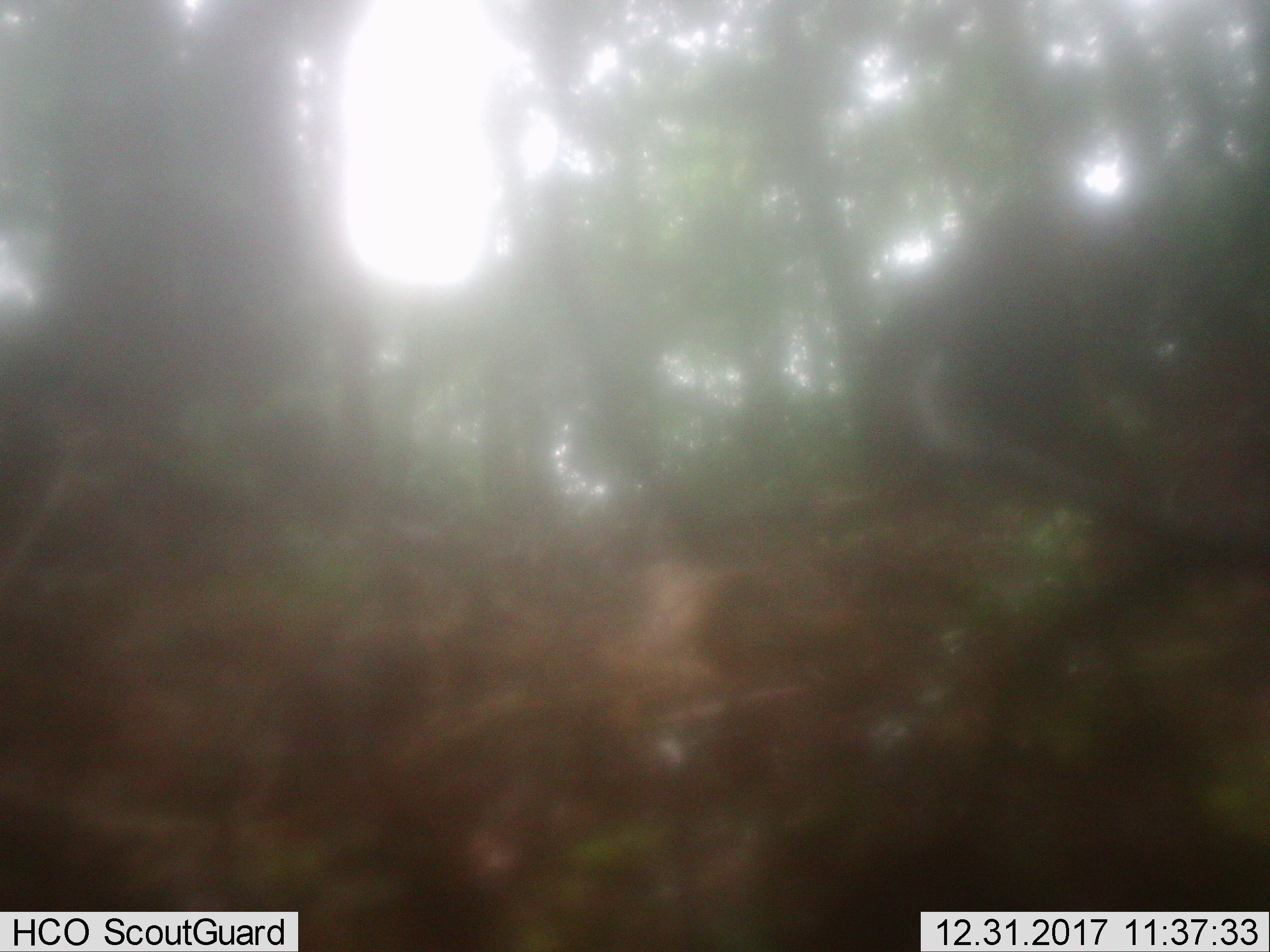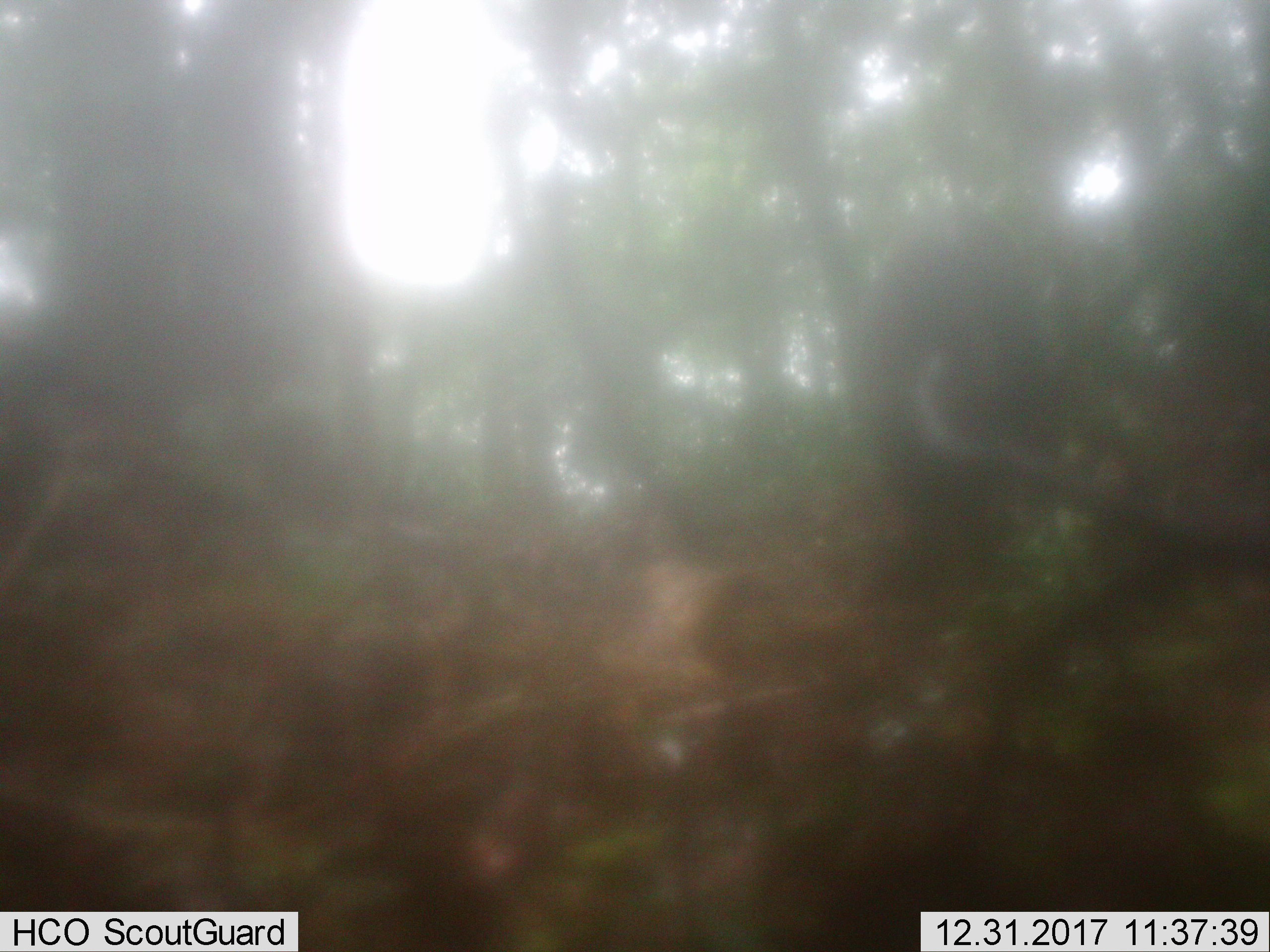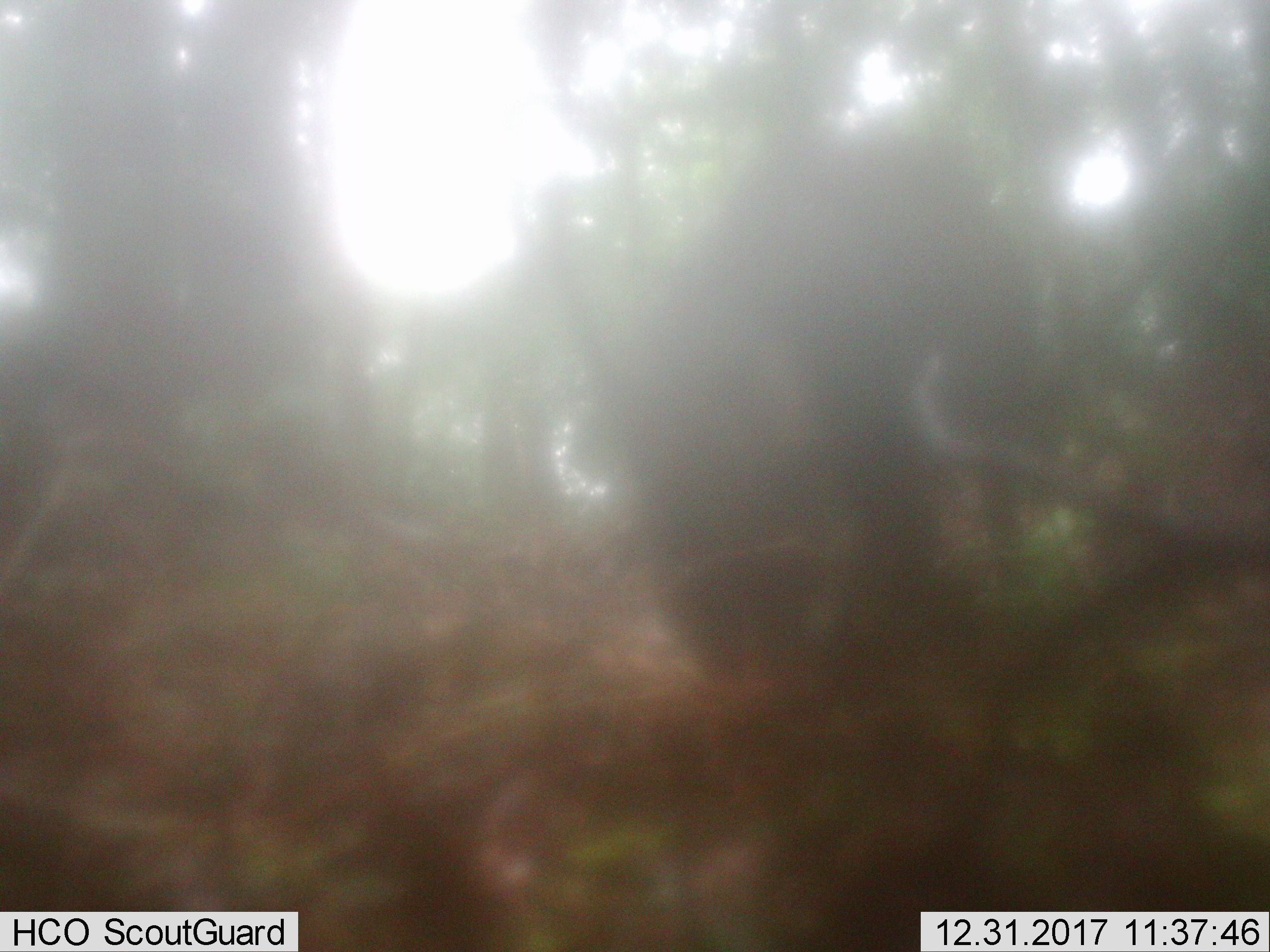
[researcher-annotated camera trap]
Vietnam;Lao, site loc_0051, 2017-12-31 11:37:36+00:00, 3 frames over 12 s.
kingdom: Animalia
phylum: Chordata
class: Mammalia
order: Artiodactyla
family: Suidae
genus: Sus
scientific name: Sus scrofa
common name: eurasian wild pig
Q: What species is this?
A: Eurasian wild pig (Sus scrofa).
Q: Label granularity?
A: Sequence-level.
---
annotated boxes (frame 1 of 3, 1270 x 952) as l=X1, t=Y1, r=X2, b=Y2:
eurasian wild pig: l=861, t=187, r=1168, b=517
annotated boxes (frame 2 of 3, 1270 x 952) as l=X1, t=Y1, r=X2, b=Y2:
eurasian wild pig: l=862, t=209, r=1076, b=599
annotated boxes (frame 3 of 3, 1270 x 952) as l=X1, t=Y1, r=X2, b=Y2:
eurasian wild pig: l=618, t=124, r=1037, b=691